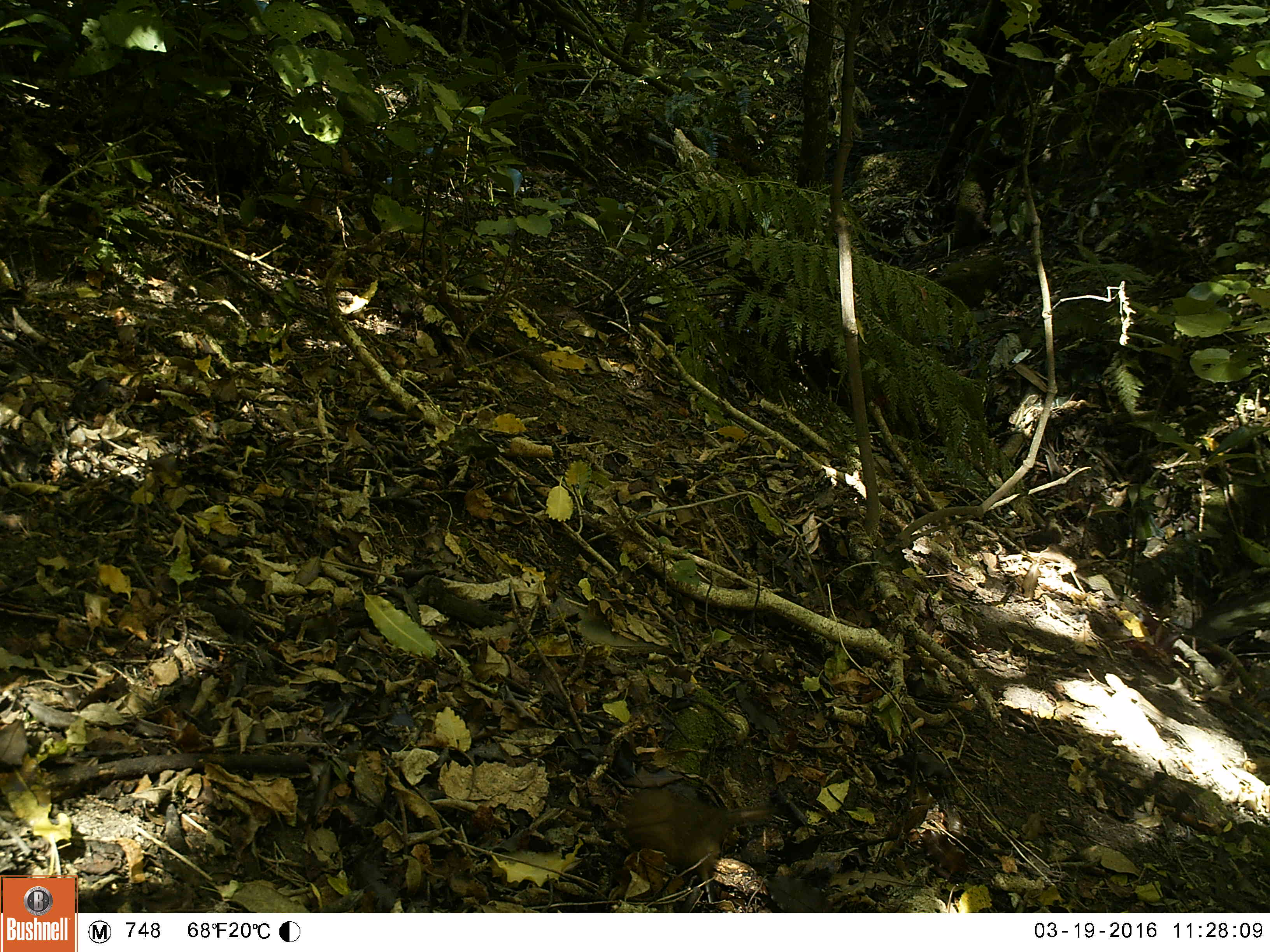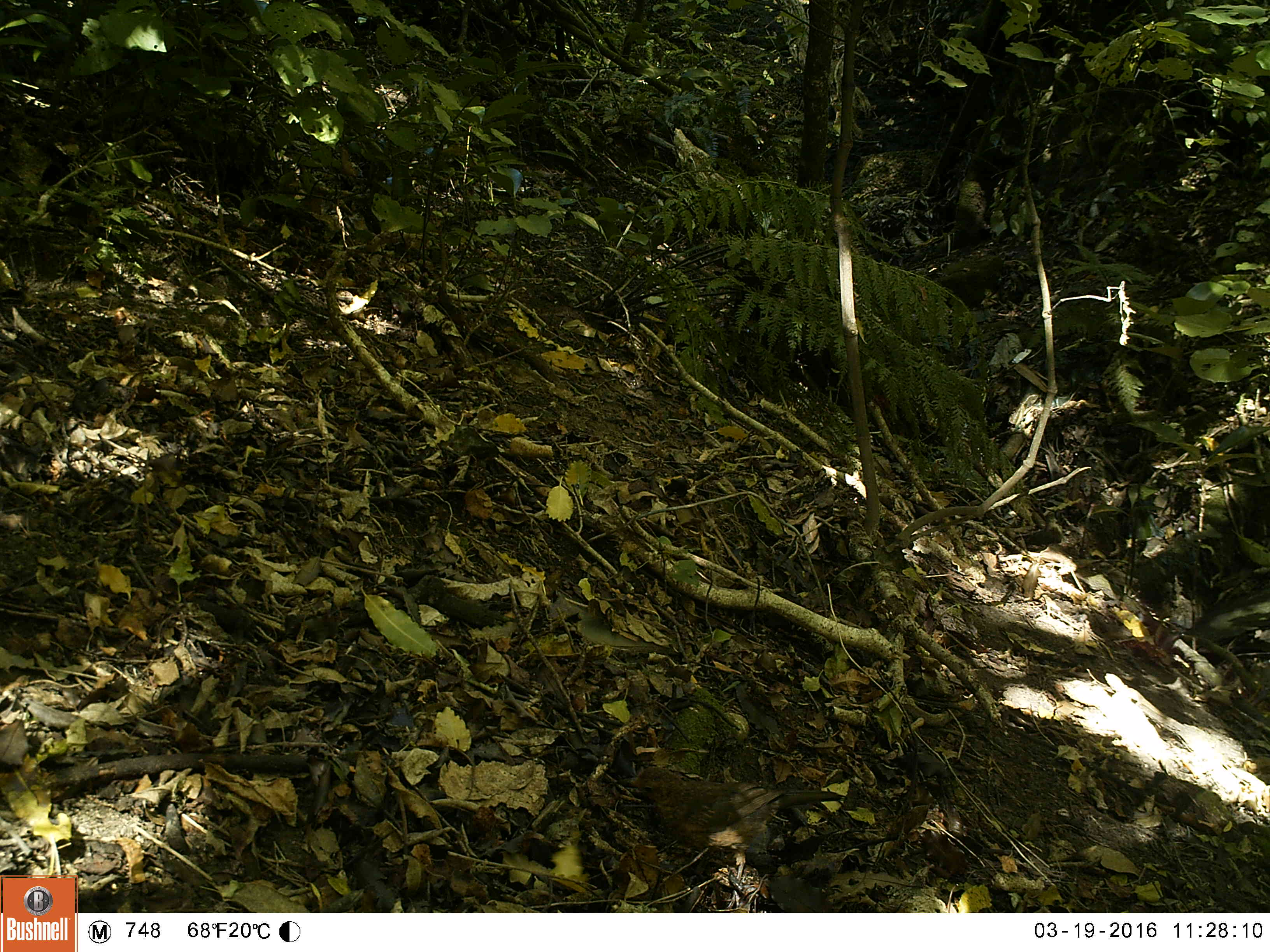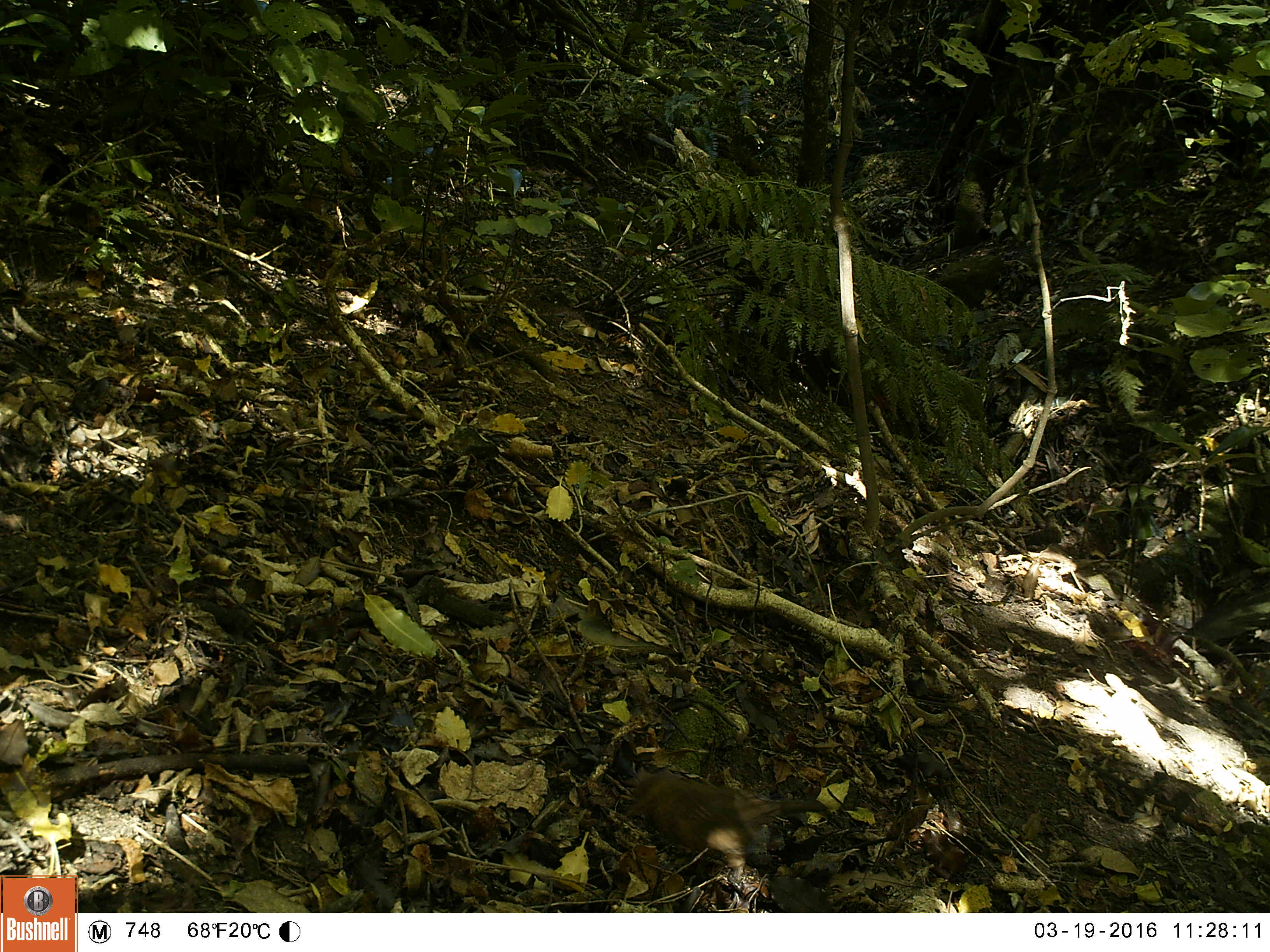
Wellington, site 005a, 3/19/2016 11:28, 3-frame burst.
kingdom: Animalia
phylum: Chordata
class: Aves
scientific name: Aves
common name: bird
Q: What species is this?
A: Bird (Aves).